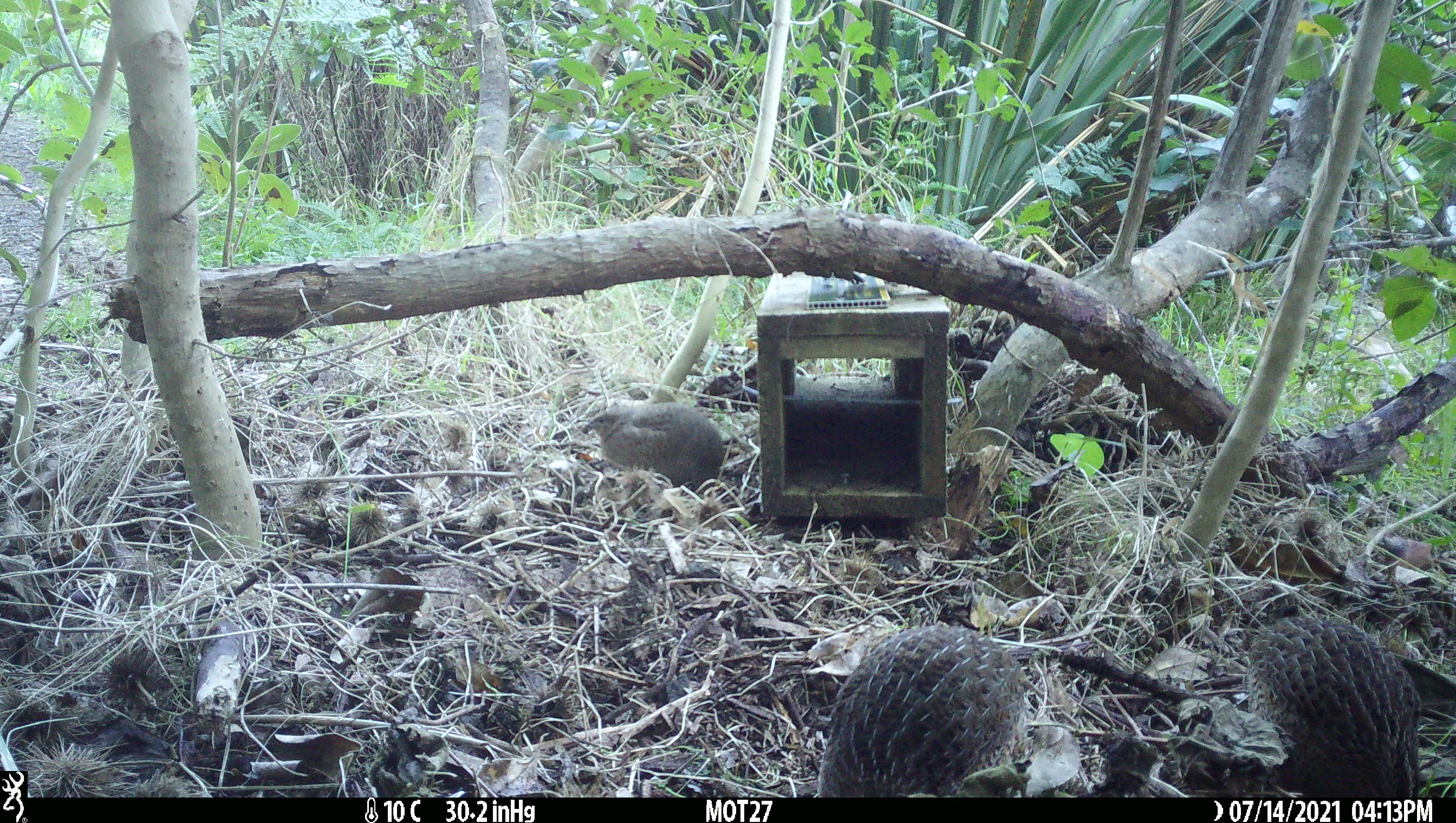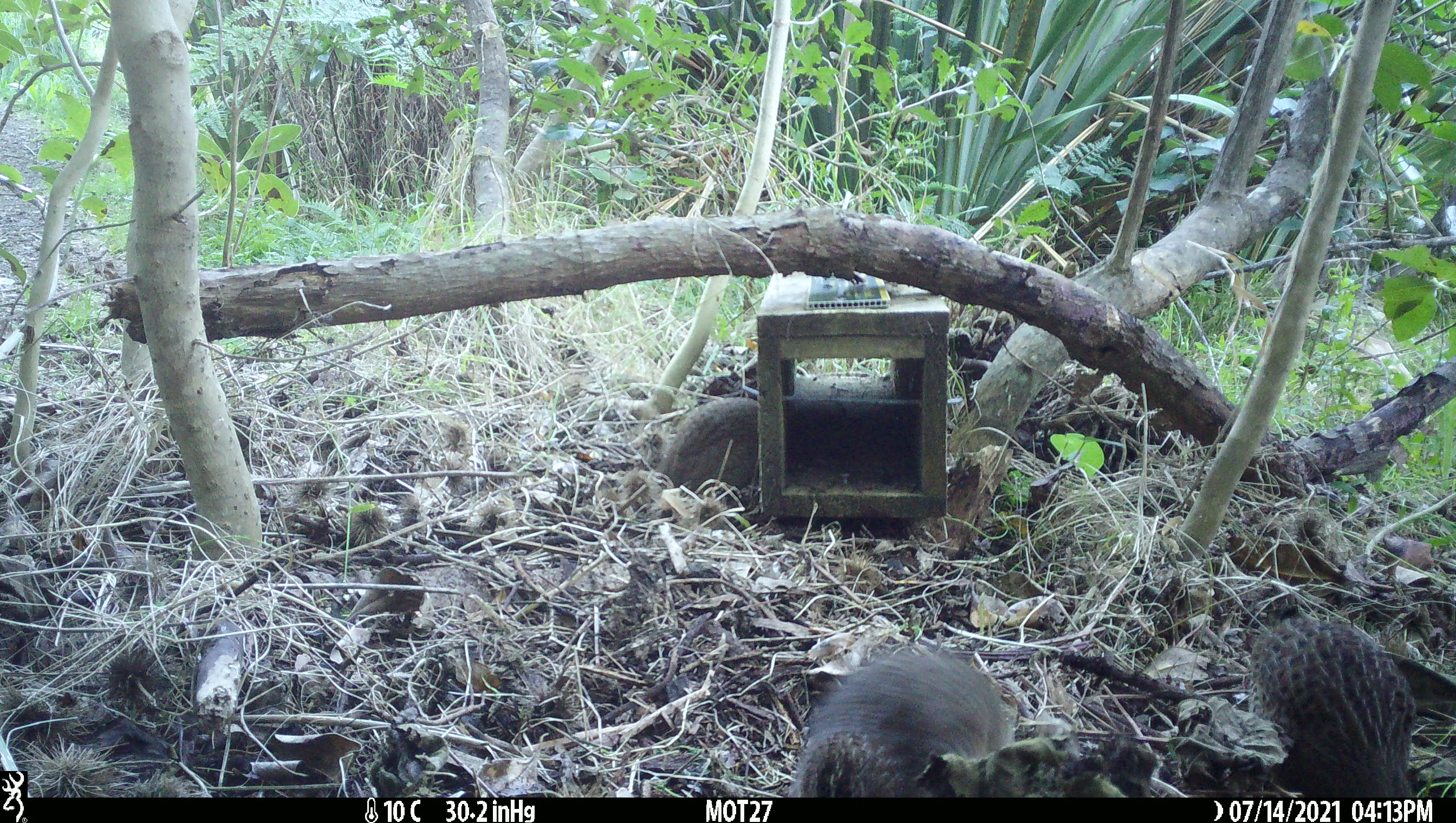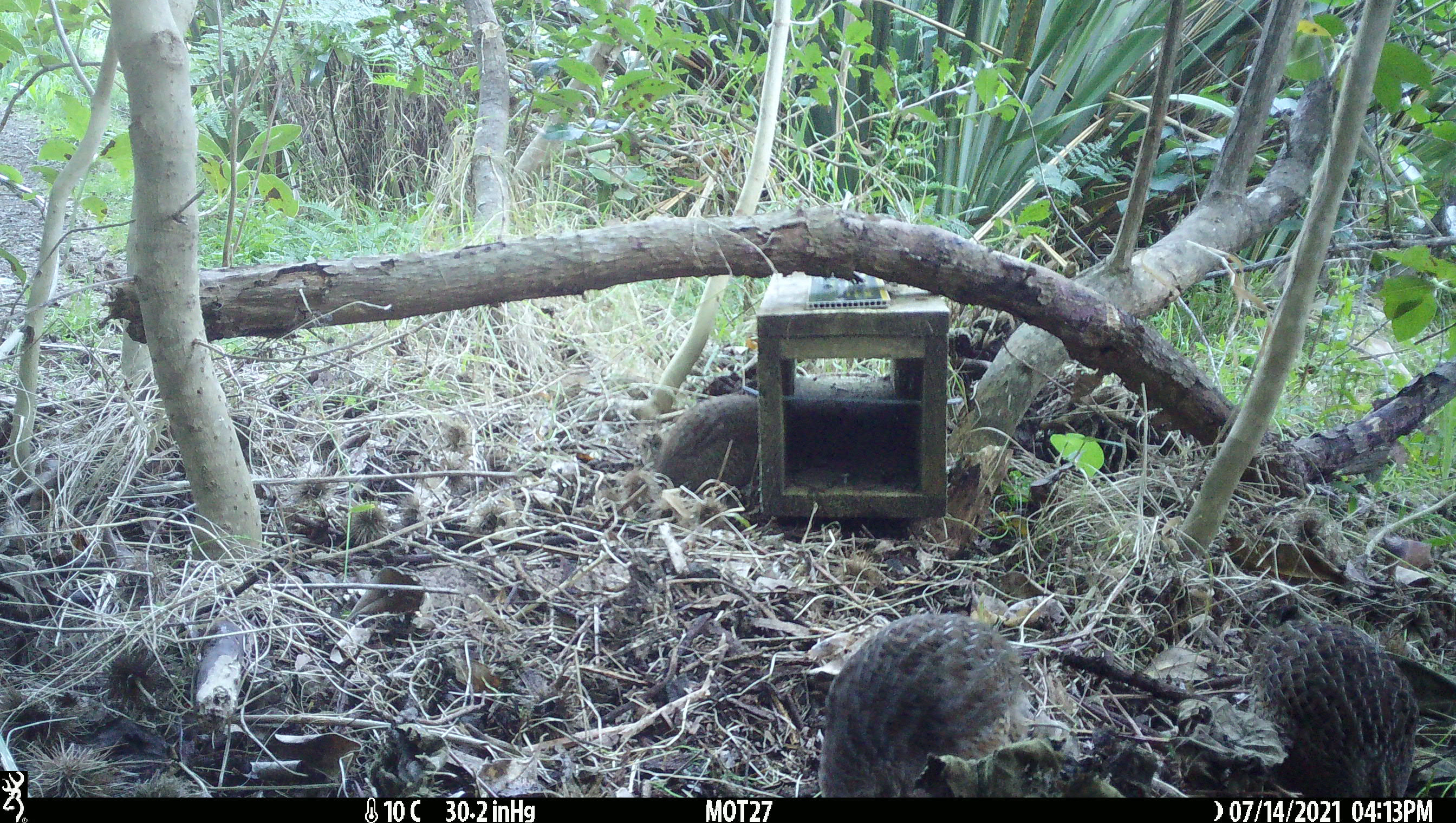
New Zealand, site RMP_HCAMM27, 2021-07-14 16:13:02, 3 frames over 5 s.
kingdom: Animalia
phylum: Chordata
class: Aves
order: Galliformes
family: Phasianidae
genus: Synoicus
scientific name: Synoicus ypsilophorus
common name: brown quail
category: quail brown